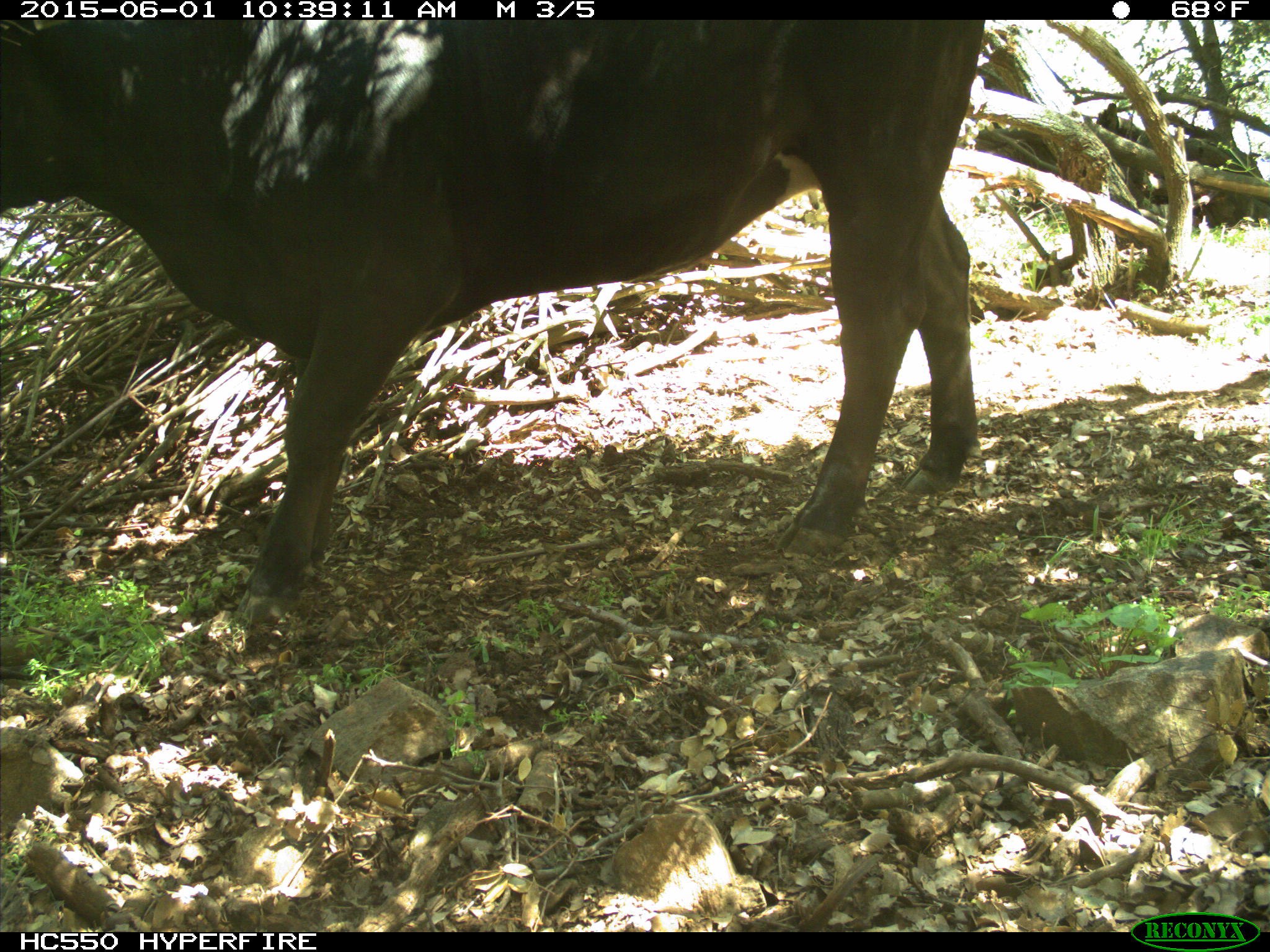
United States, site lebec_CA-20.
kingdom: Animalia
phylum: Chordata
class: Mammalia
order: Artiodactyla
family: Bovidae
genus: Bos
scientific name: Bos taurus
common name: domestic cow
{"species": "Bos taurus (domestic cow)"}